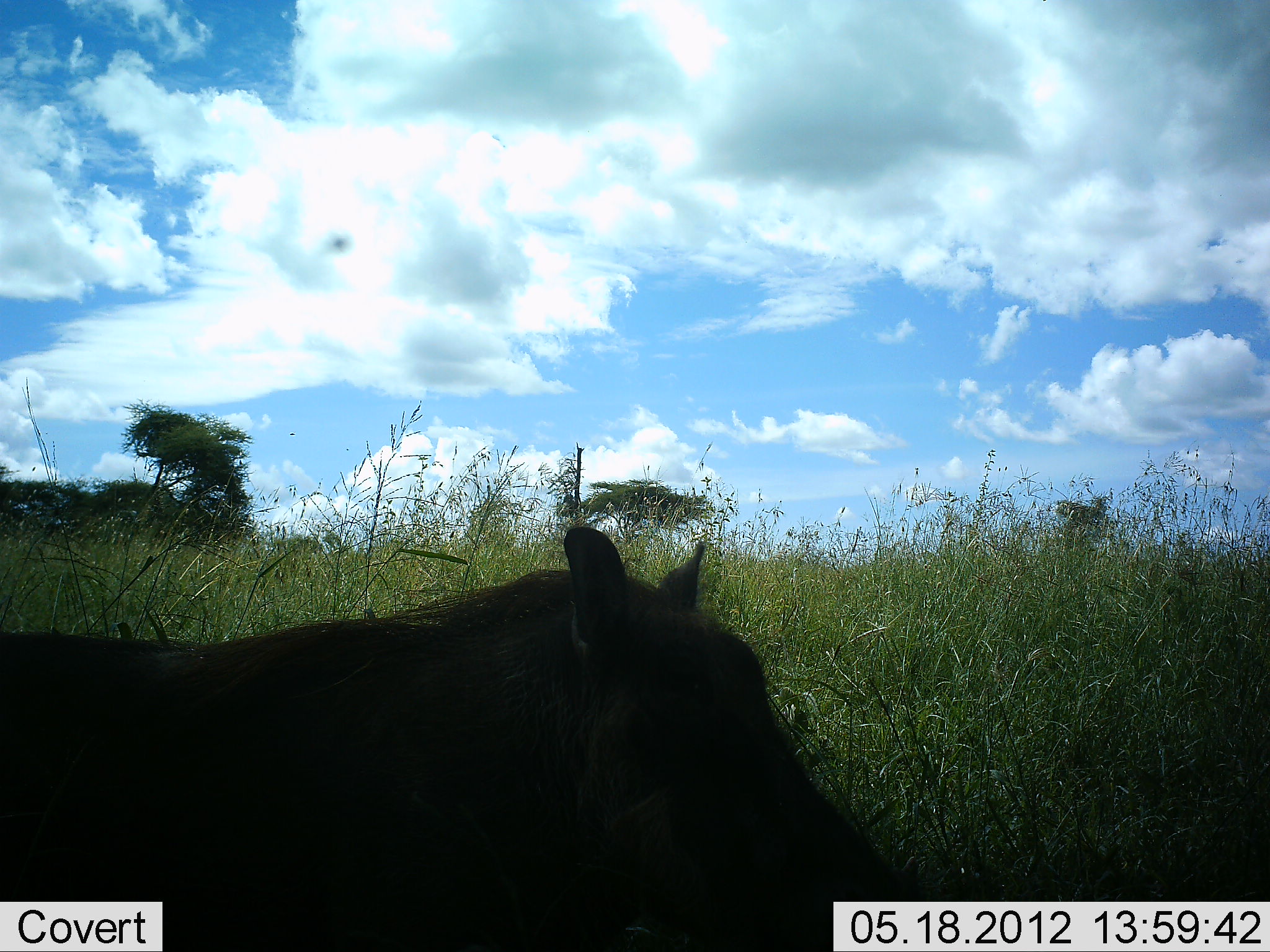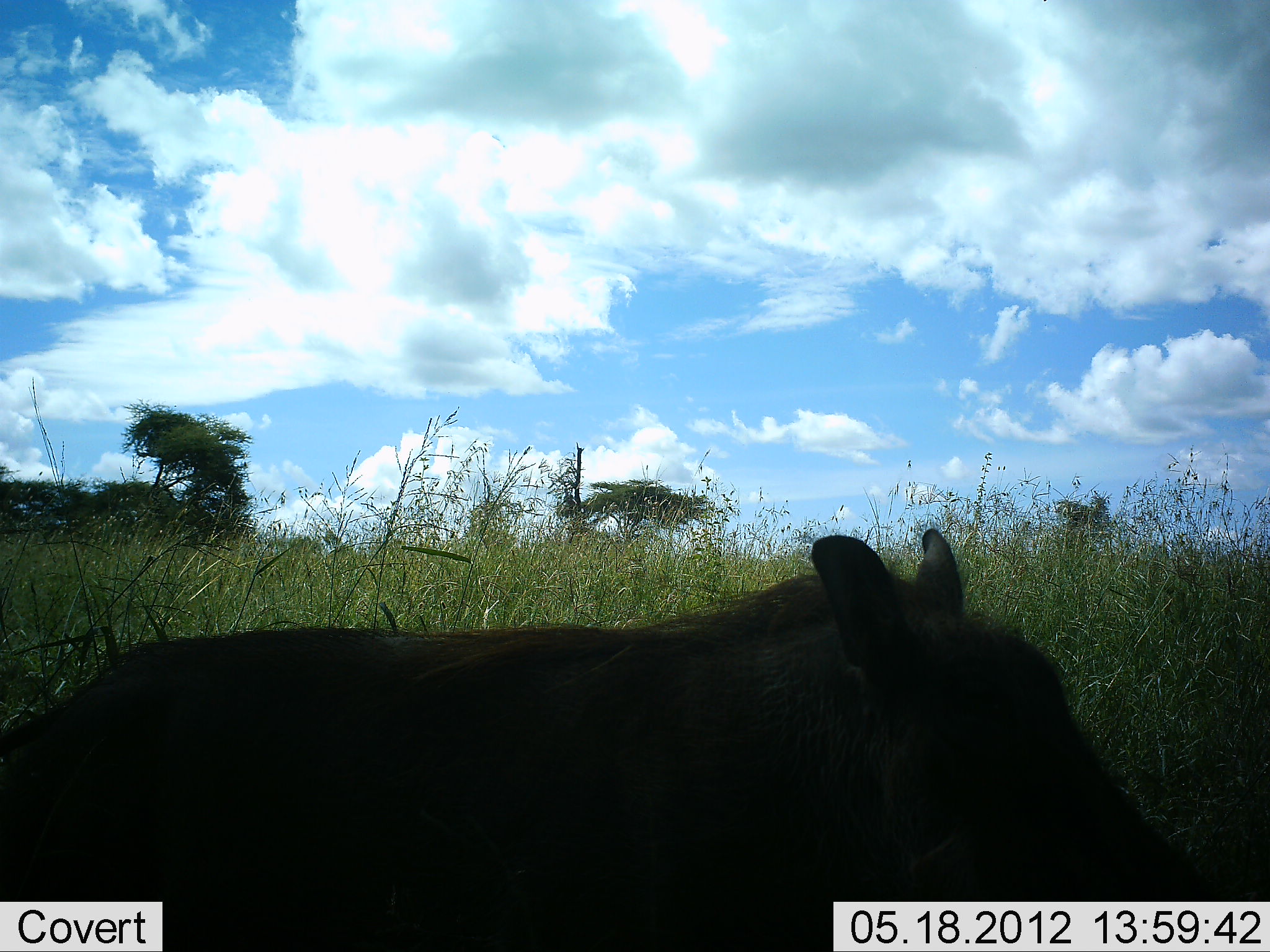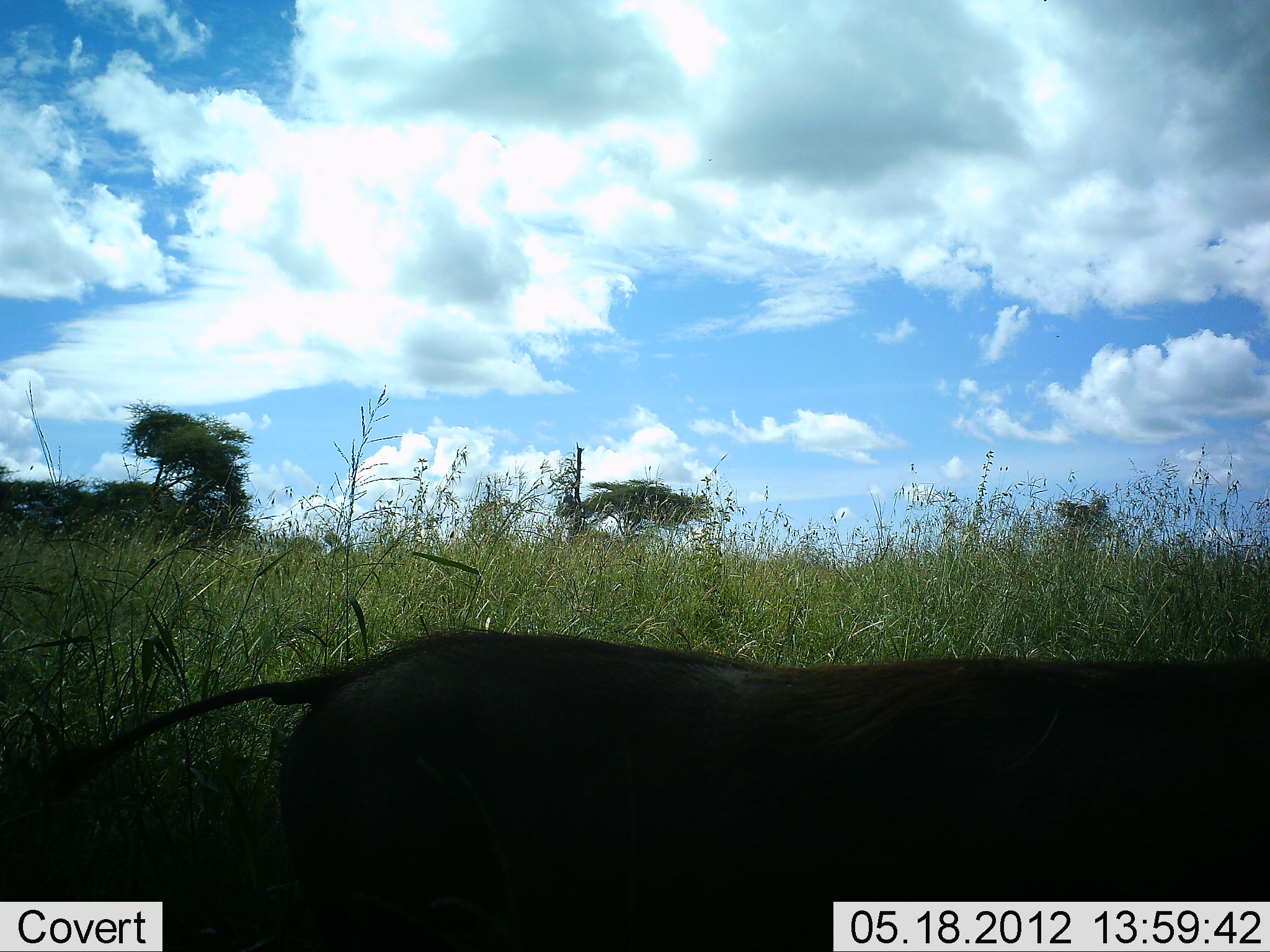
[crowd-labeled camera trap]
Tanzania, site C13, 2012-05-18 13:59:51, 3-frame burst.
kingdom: Animalia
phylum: Chordata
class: Mammalia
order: Artiodactyla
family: Suidae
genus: Phacochoerus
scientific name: Phacochoerus africanus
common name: warthog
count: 1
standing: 0%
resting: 0%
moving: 100%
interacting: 0%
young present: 0%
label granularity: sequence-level